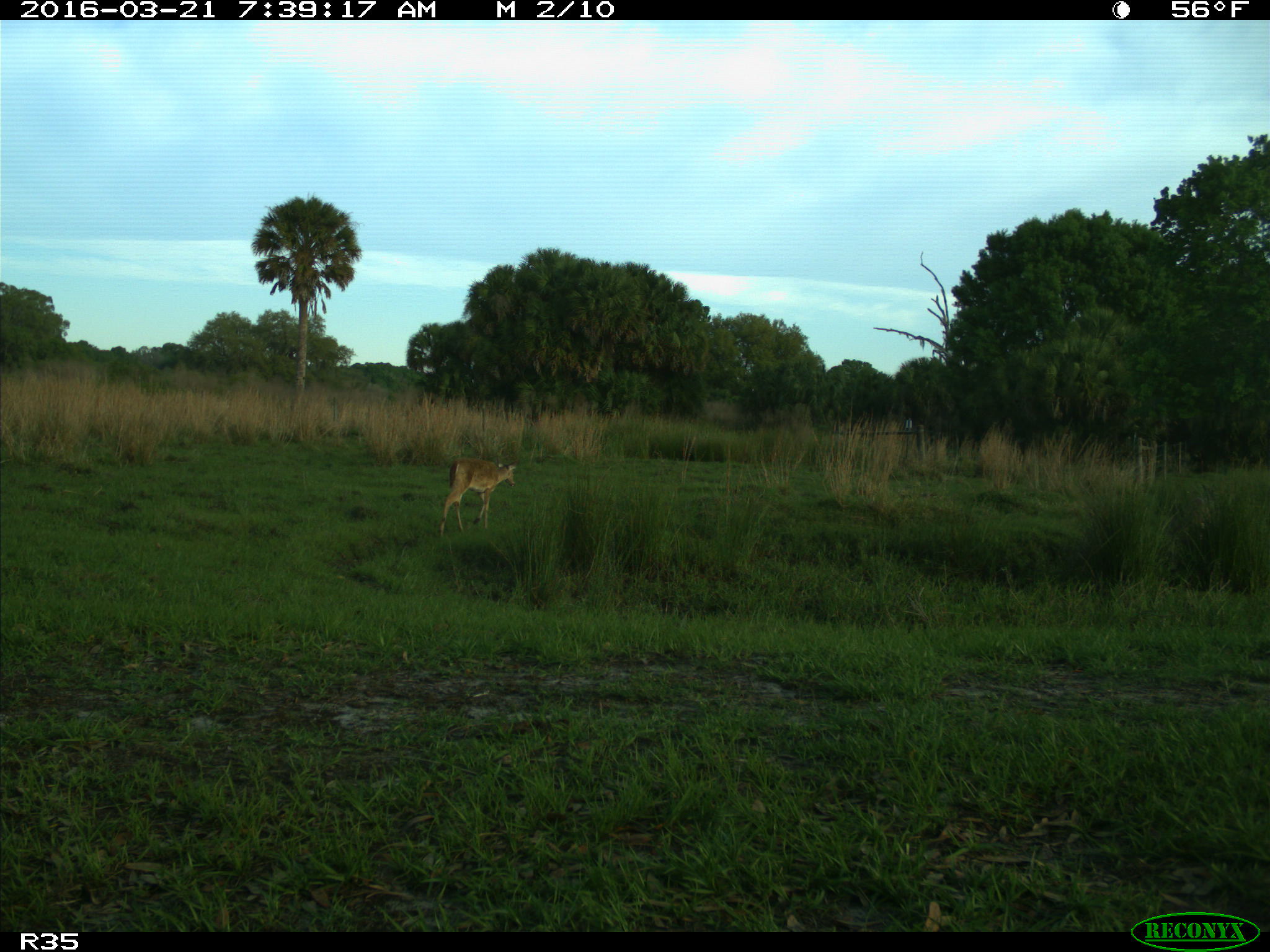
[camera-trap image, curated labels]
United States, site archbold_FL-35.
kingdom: Animalia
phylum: Chordata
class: Mammalia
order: Artiodactyla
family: Cervidae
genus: Odocoileus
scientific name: Odocoileus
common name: deer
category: unidentified deer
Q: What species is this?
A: Unidentified deer (deer) (Odocoileus).